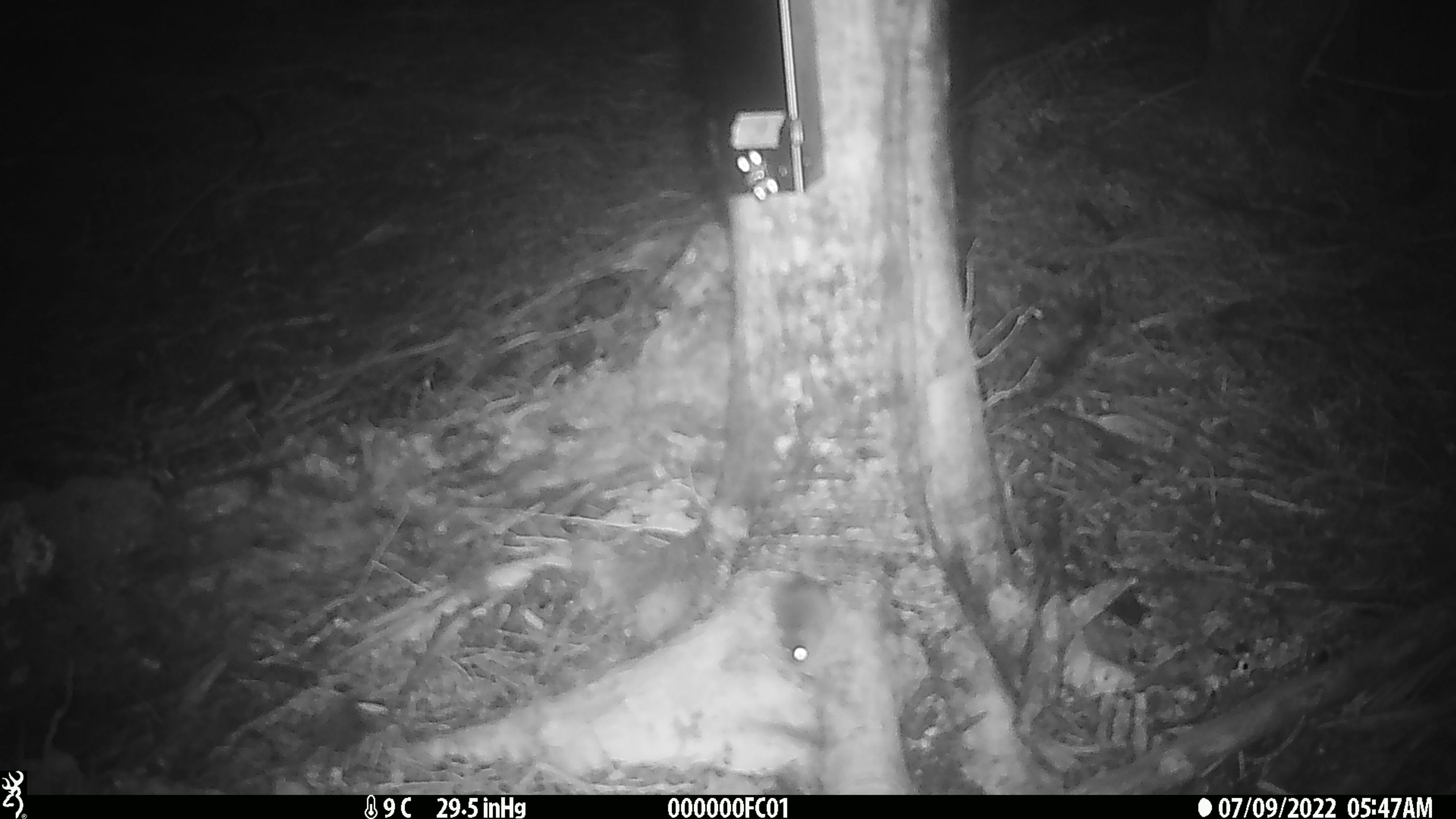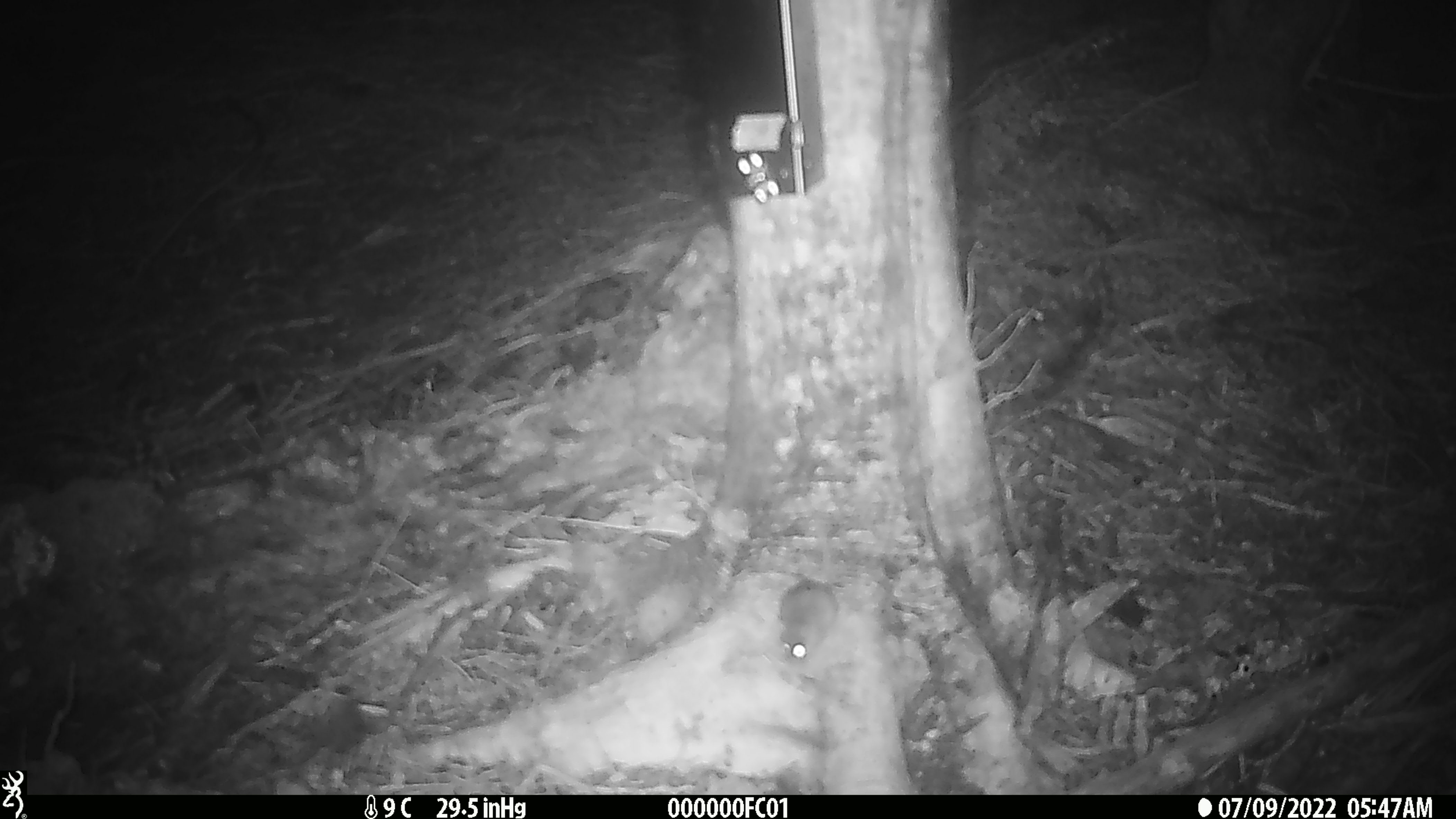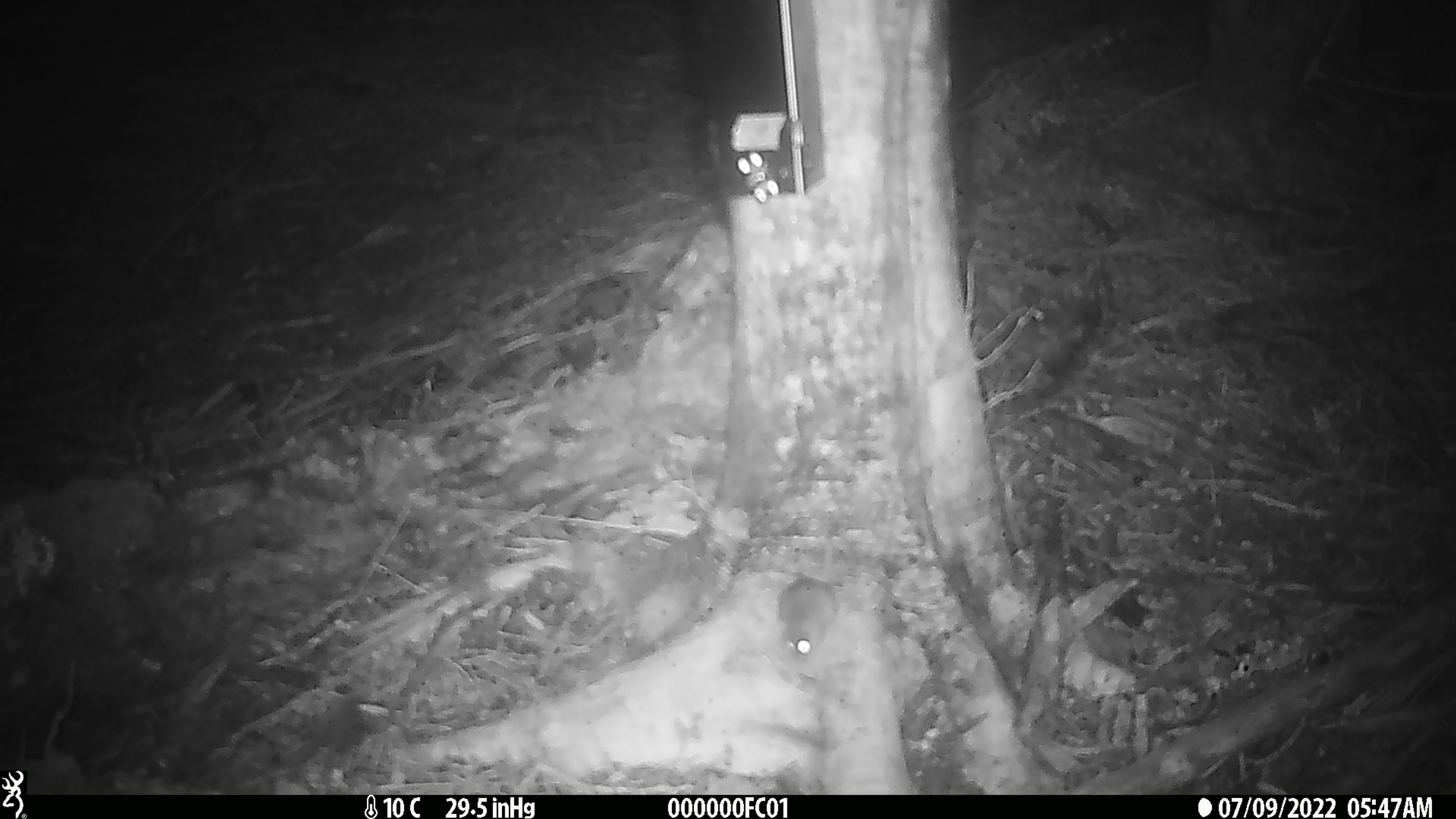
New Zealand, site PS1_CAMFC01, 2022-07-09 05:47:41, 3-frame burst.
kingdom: Animalia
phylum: Chordata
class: Mammalia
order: Rodentia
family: Muridae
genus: Mus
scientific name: Mus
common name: mouse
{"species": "mouse (Mus)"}